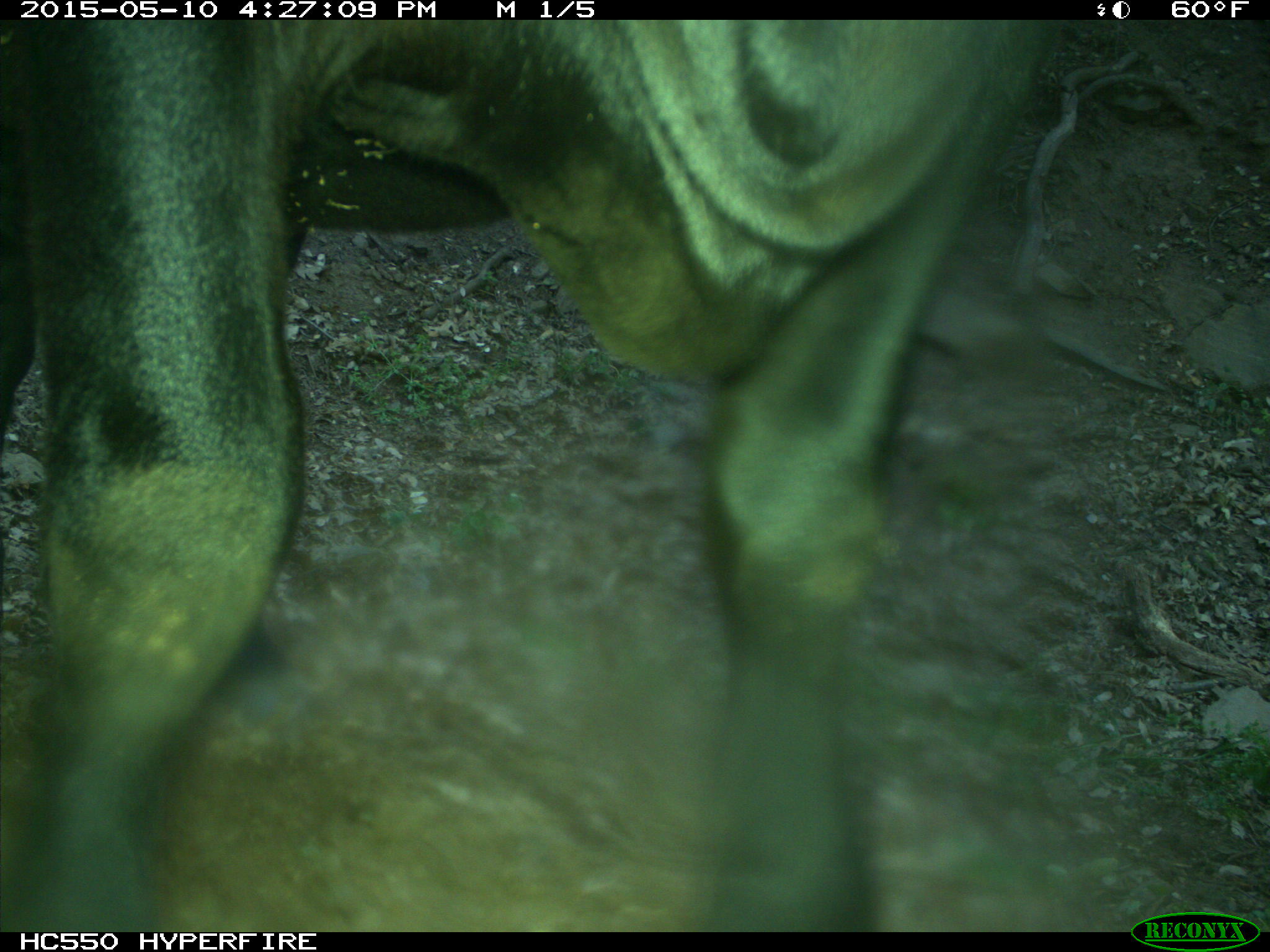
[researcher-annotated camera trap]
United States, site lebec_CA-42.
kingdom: Animalia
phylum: Chordata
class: Mammalia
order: Artiodactyla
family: Bovidae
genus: Bos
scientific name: Bos taurus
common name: domestic cow